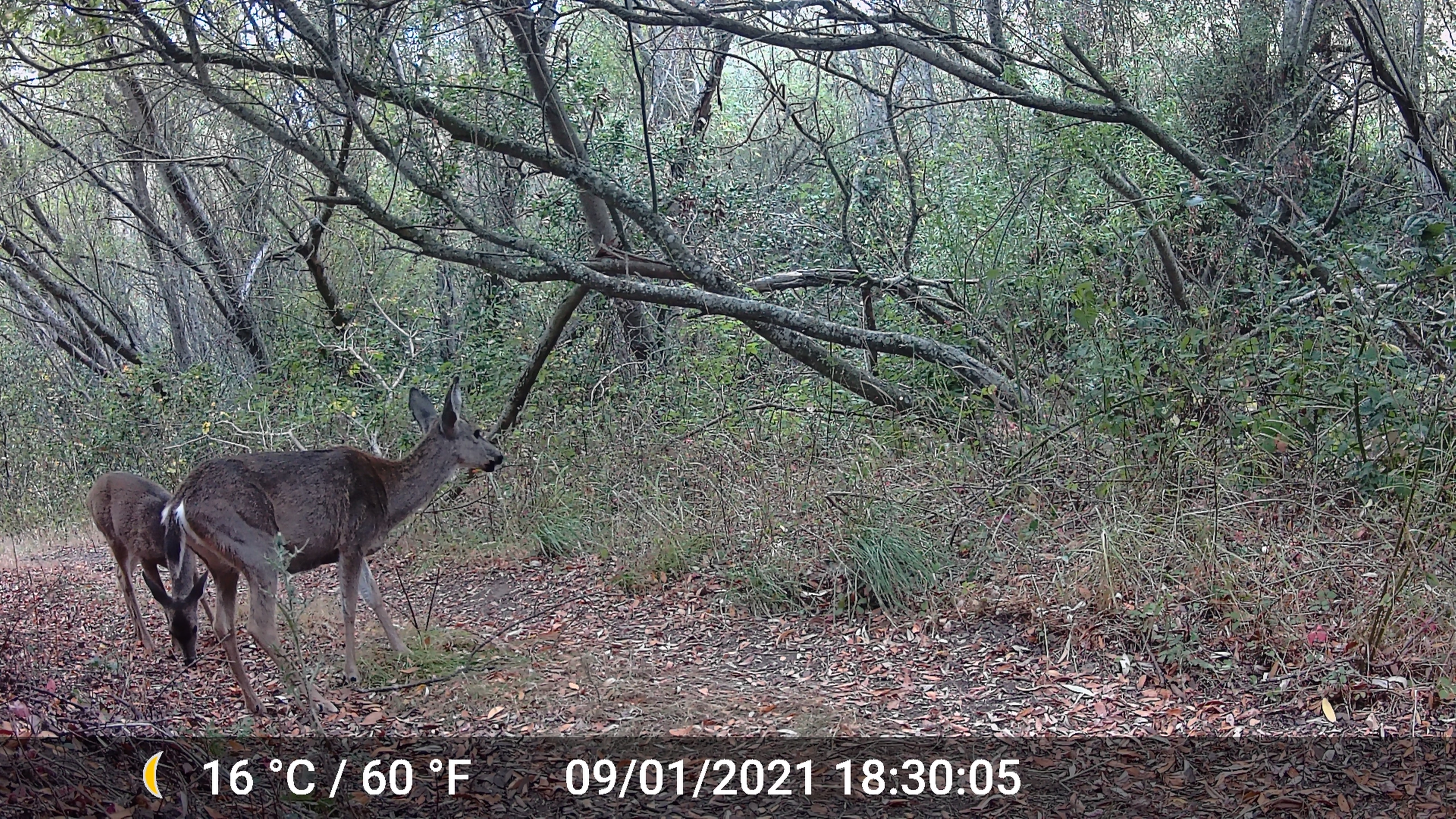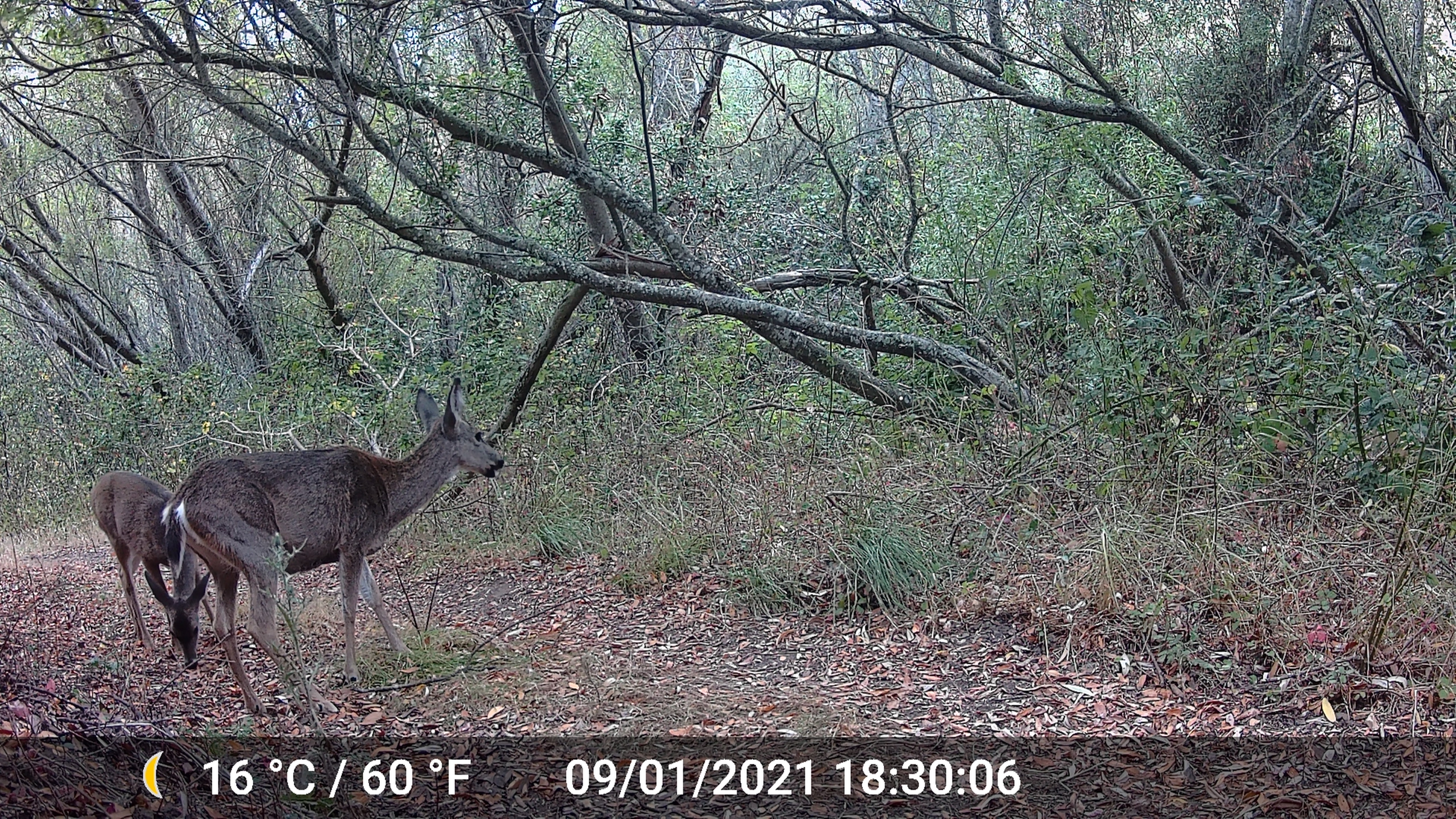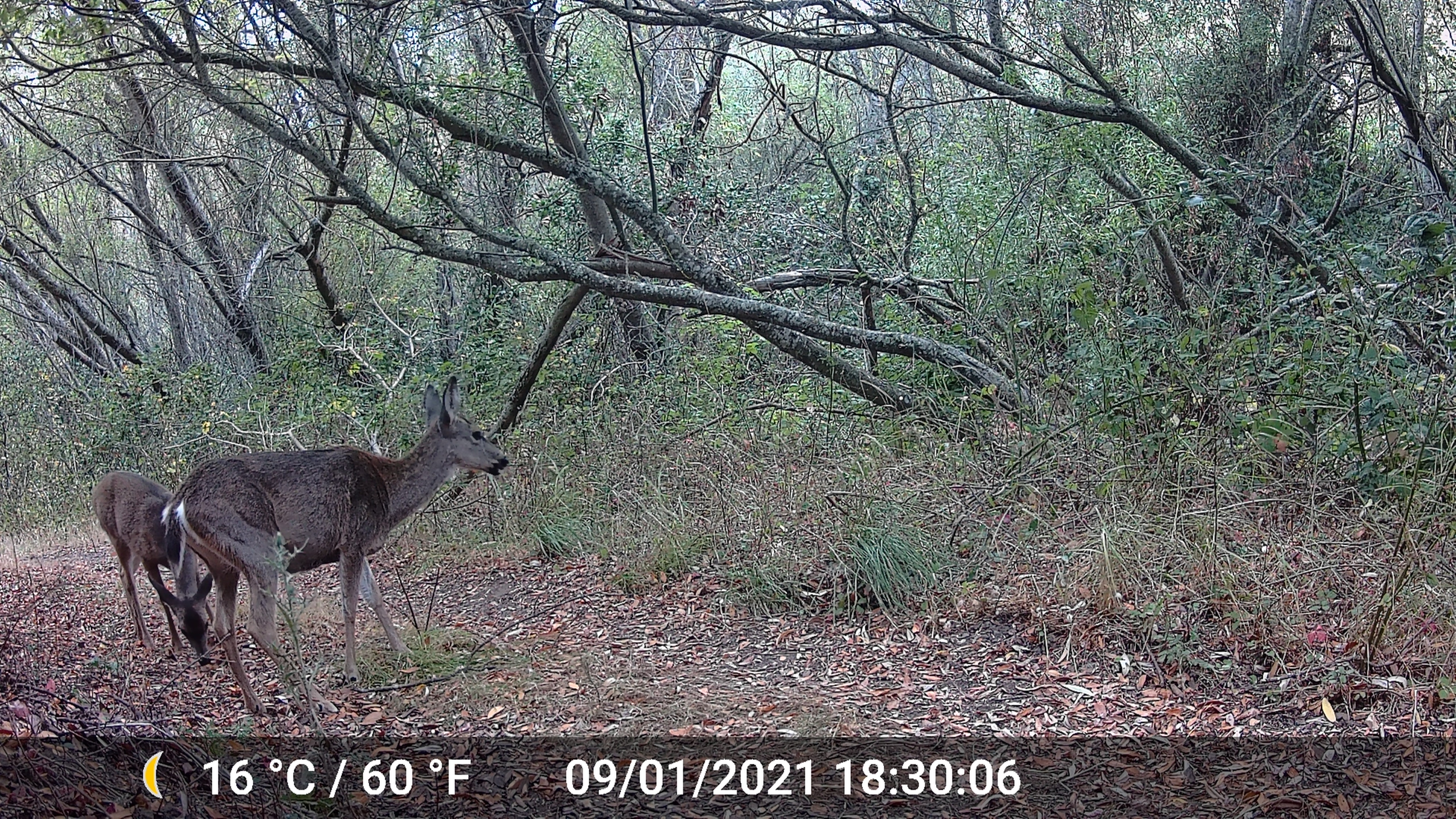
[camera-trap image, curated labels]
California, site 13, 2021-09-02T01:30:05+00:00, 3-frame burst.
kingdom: Animalia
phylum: Chordata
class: Mammalia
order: Artiodactyla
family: Cervidae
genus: Odocoileus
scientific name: Odocoileus hemionus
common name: mule deer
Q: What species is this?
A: Mule deer (Odocoileus hemionus).